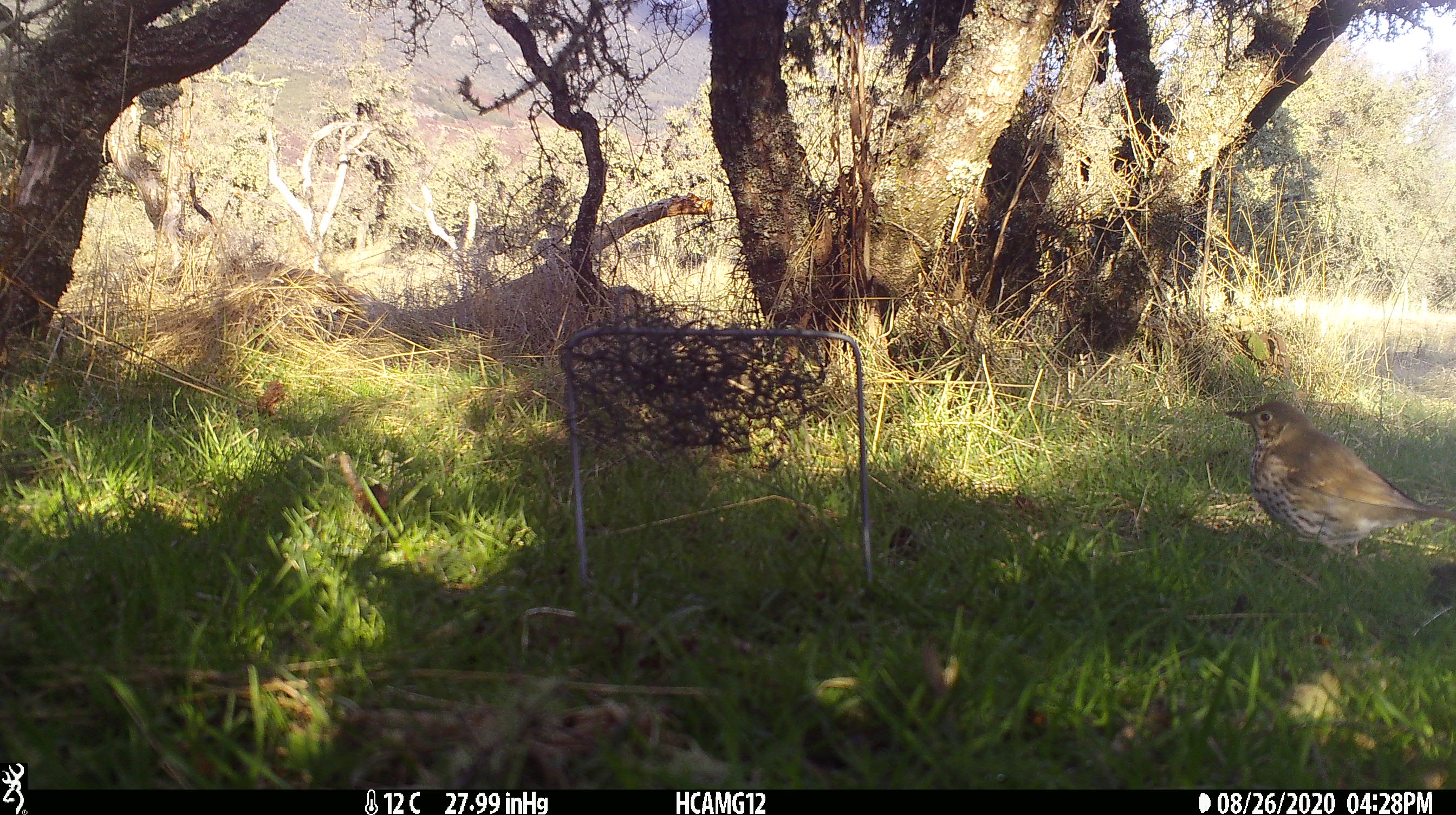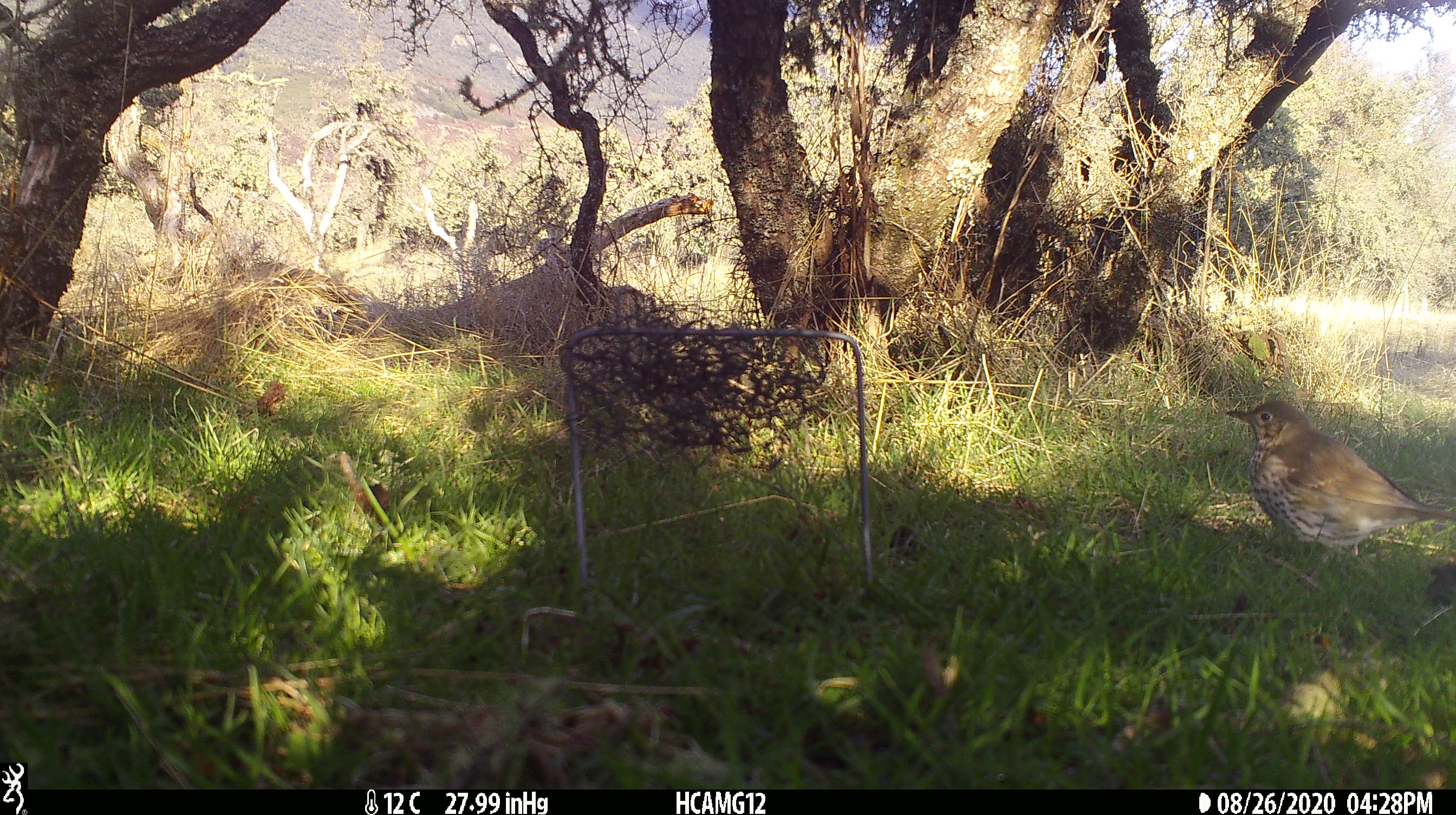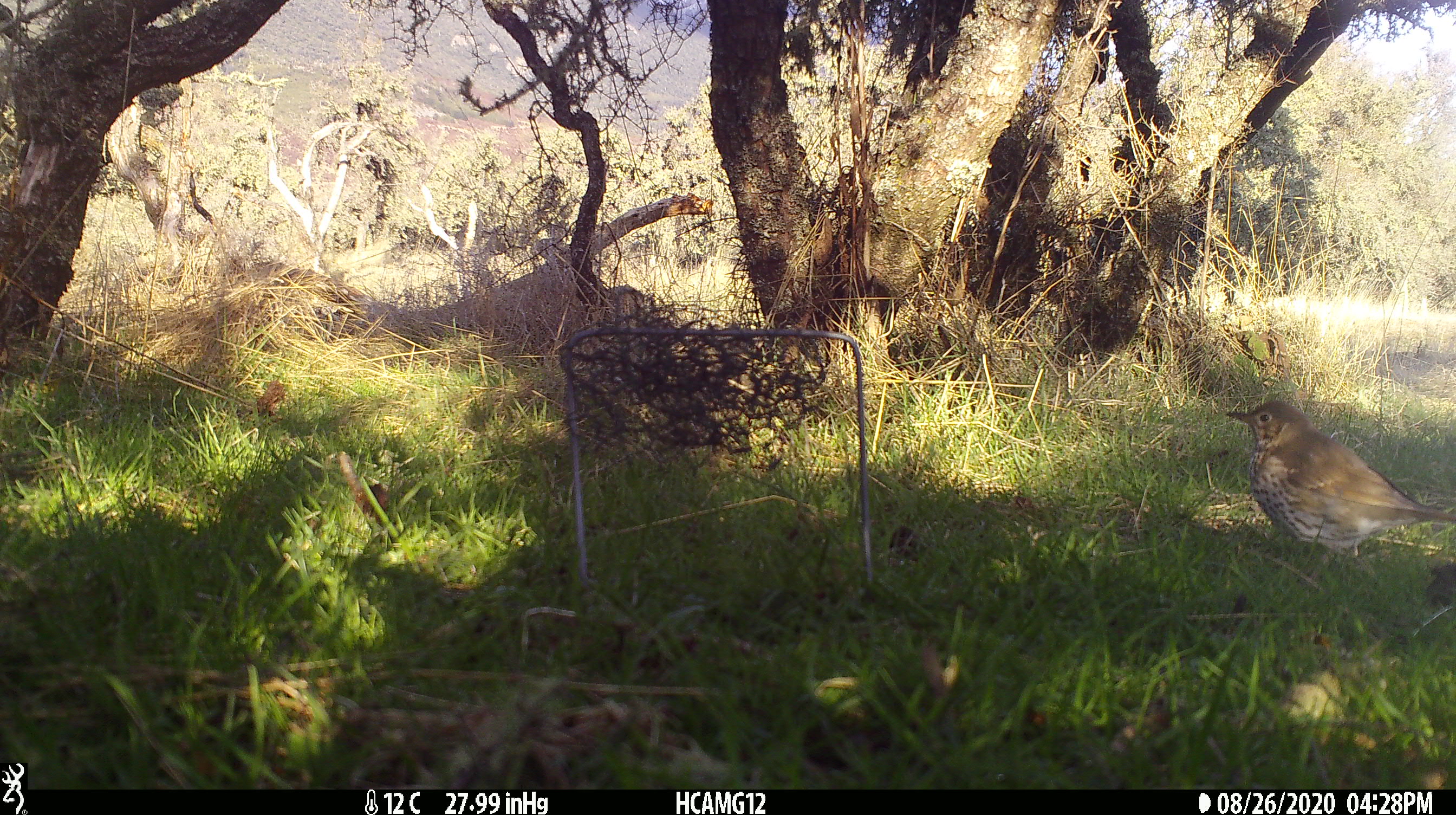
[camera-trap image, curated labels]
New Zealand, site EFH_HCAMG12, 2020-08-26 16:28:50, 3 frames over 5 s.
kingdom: Animalia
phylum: Chordata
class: Aves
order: Passeriformes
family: Turdidae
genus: Turdus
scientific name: Turdus philomelos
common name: song thrush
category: thrush